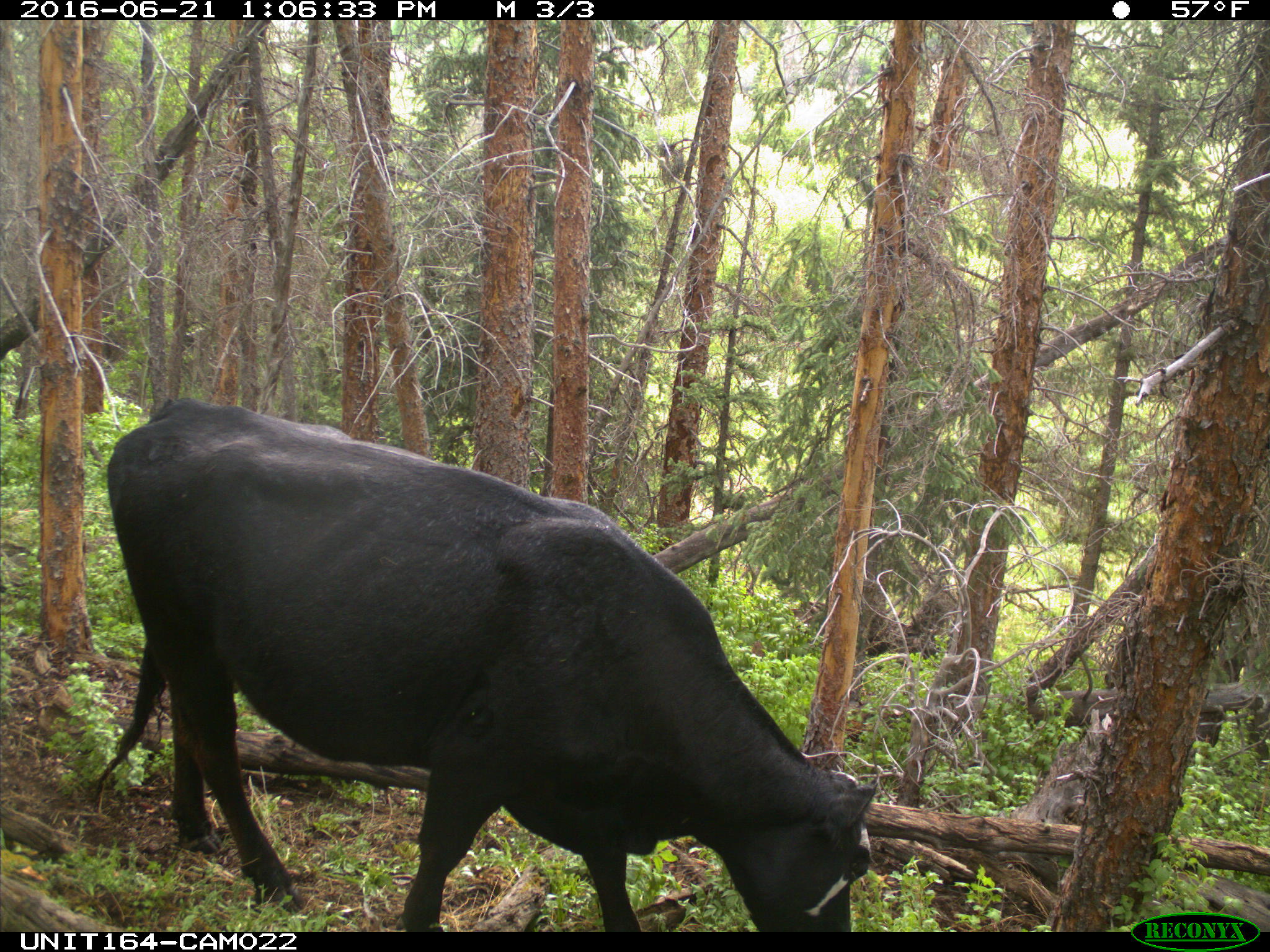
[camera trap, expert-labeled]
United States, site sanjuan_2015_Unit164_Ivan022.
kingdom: Animalia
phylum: Chordata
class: Mammalia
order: Artiodactyla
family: Bovidae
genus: Bos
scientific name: Bos taurus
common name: domestic cow